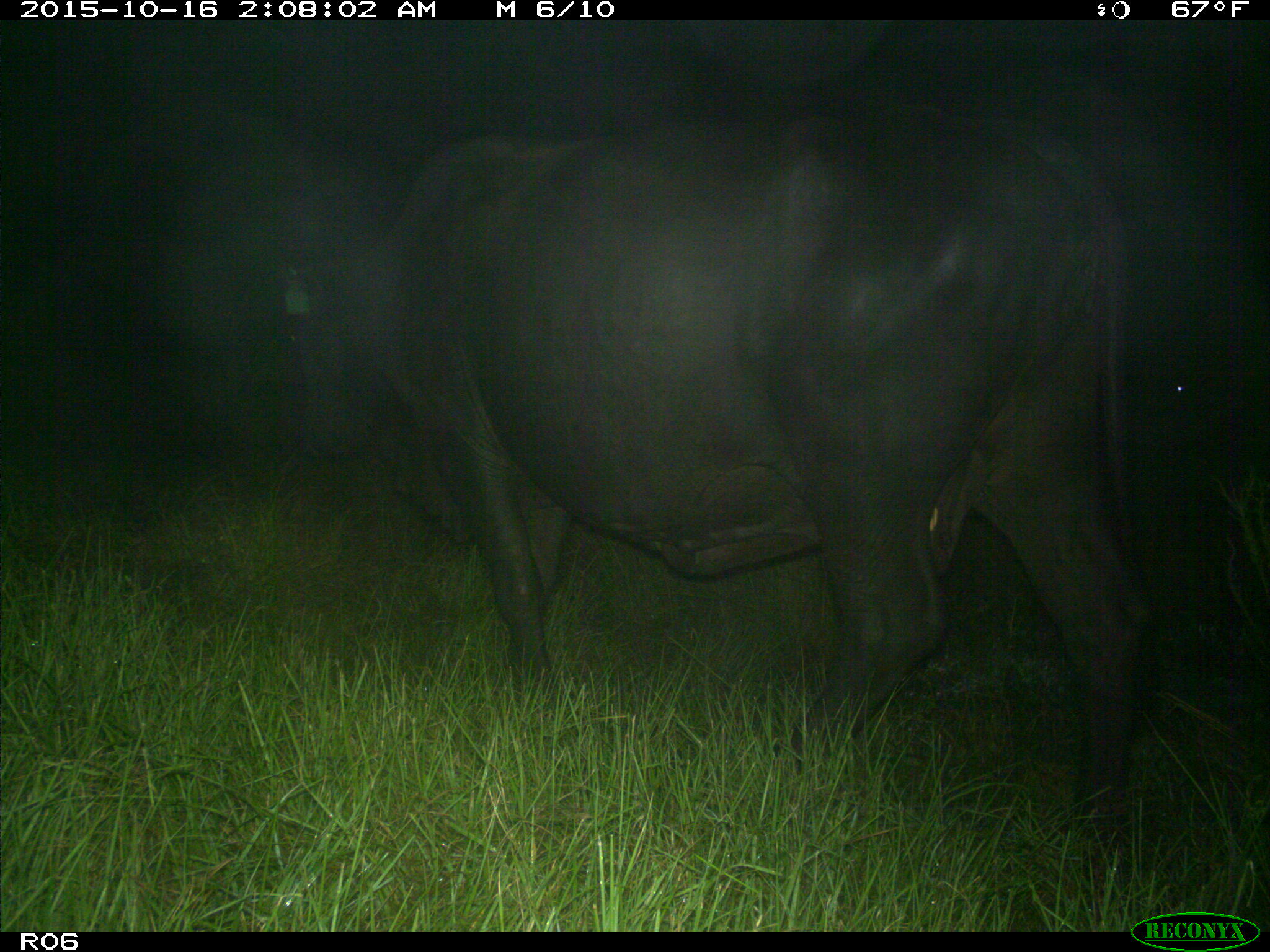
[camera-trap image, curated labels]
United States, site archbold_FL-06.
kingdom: Animalia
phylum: Chordata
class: Mammalia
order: Artiodactyla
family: Bovidae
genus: Bos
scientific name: Bos taurus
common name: domestic cow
Bos taurus (domestic cow).